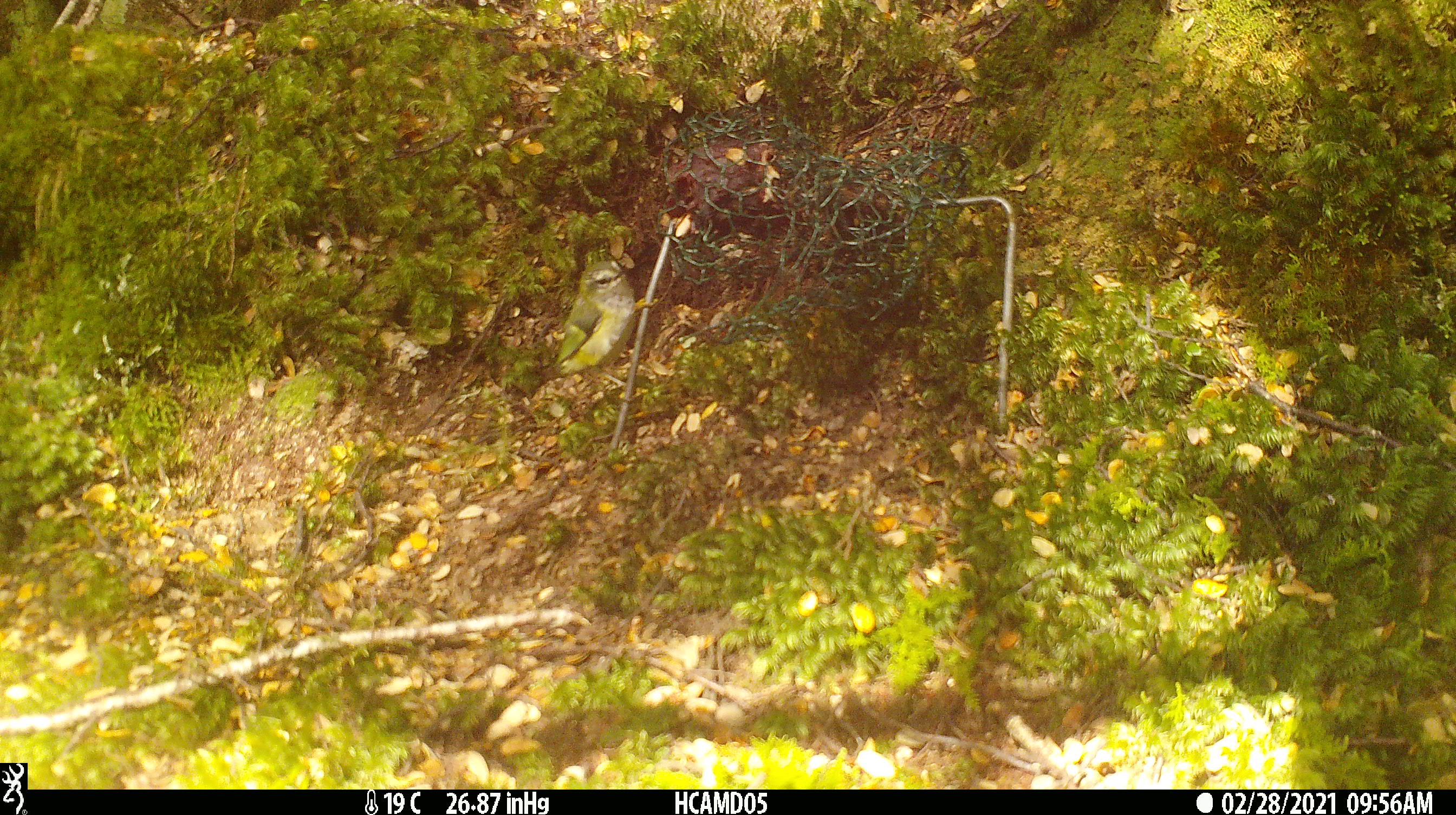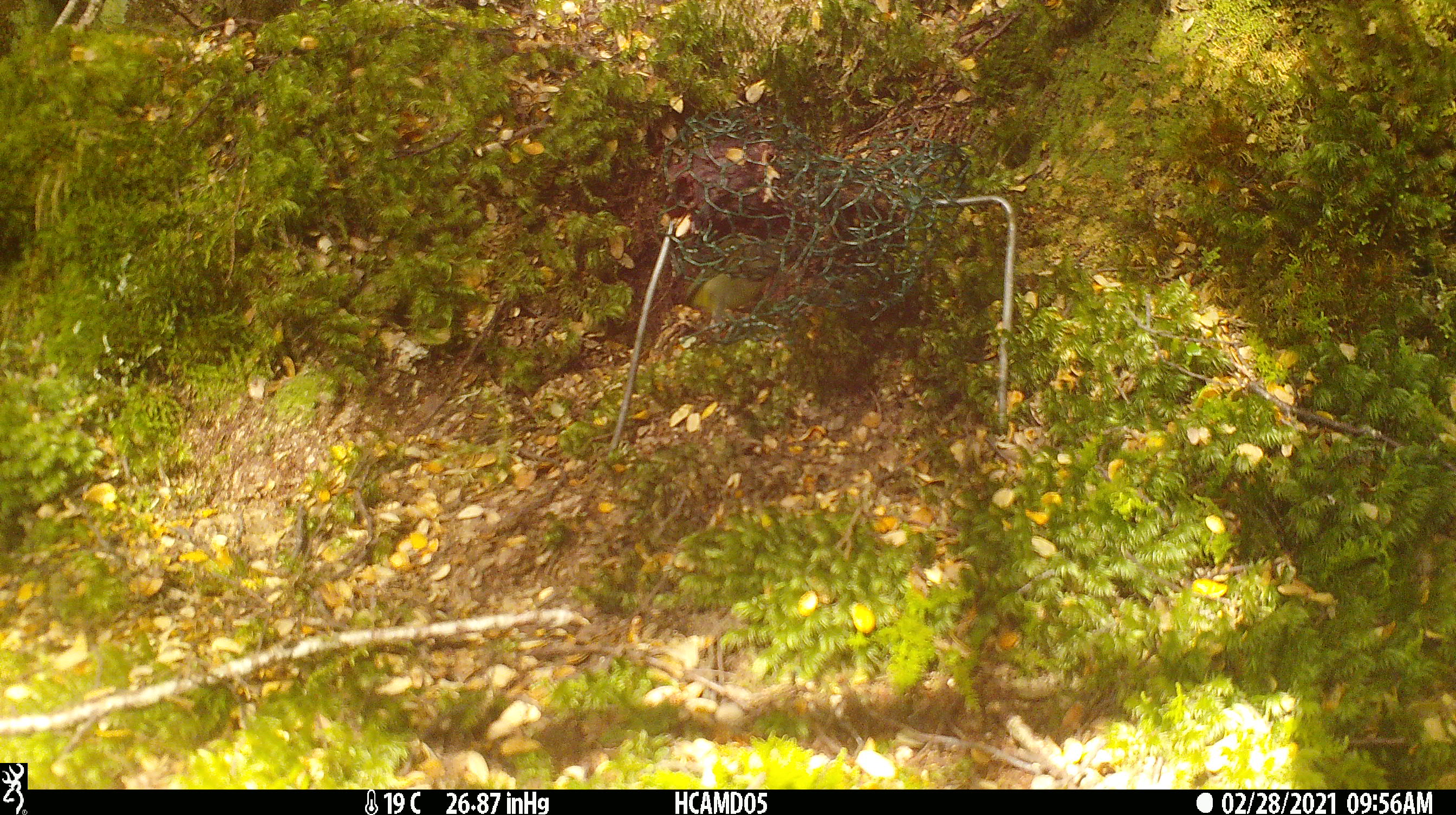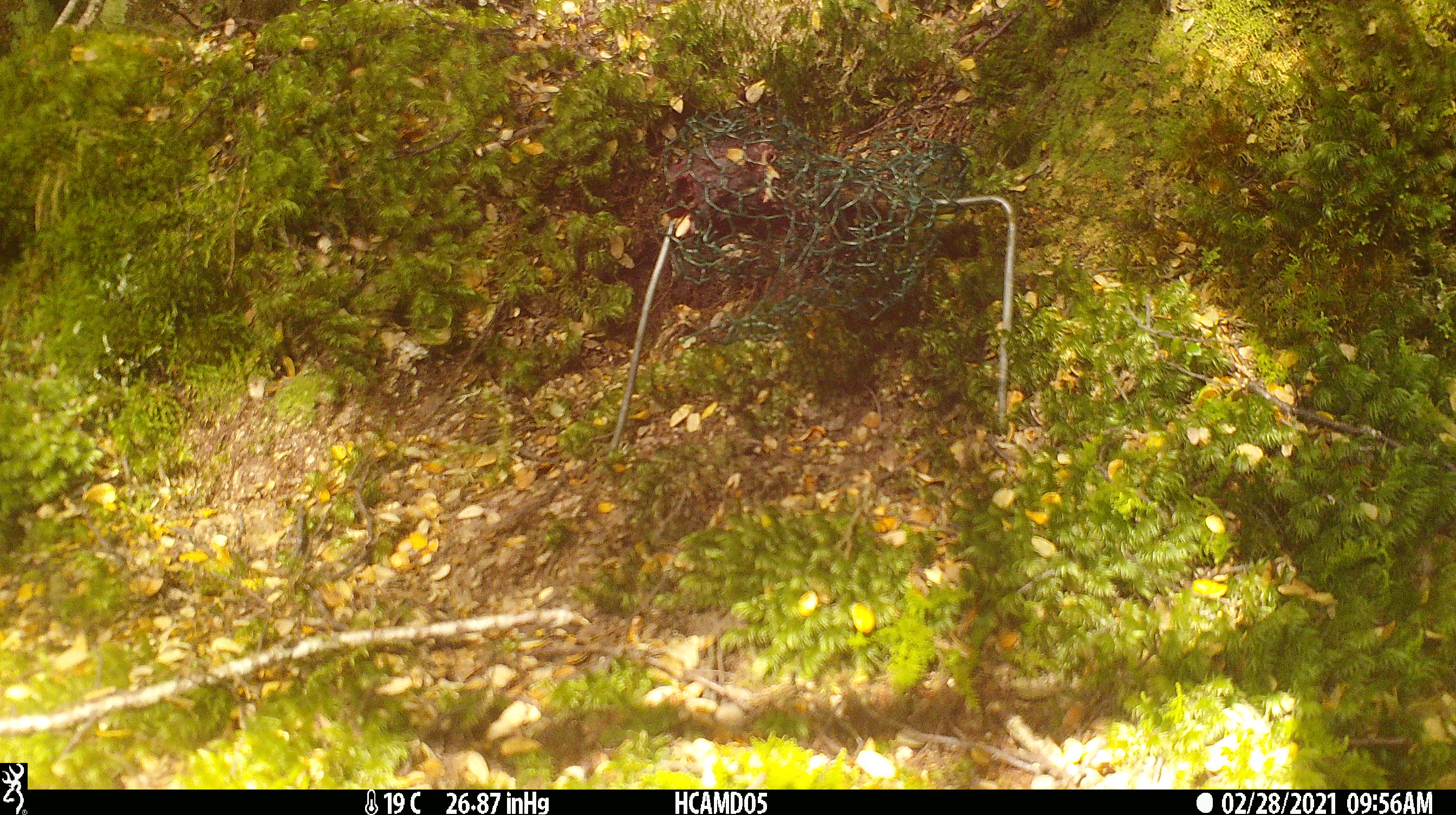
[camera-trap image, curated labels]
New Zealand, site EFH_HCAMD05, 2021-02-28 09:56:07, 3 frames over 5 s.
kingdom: Animalia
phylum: Chordata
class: Aves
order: Passeriformes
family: Acanthisittidae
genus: Acanthisitta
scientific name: Acanthisitta chloris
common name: rifleman